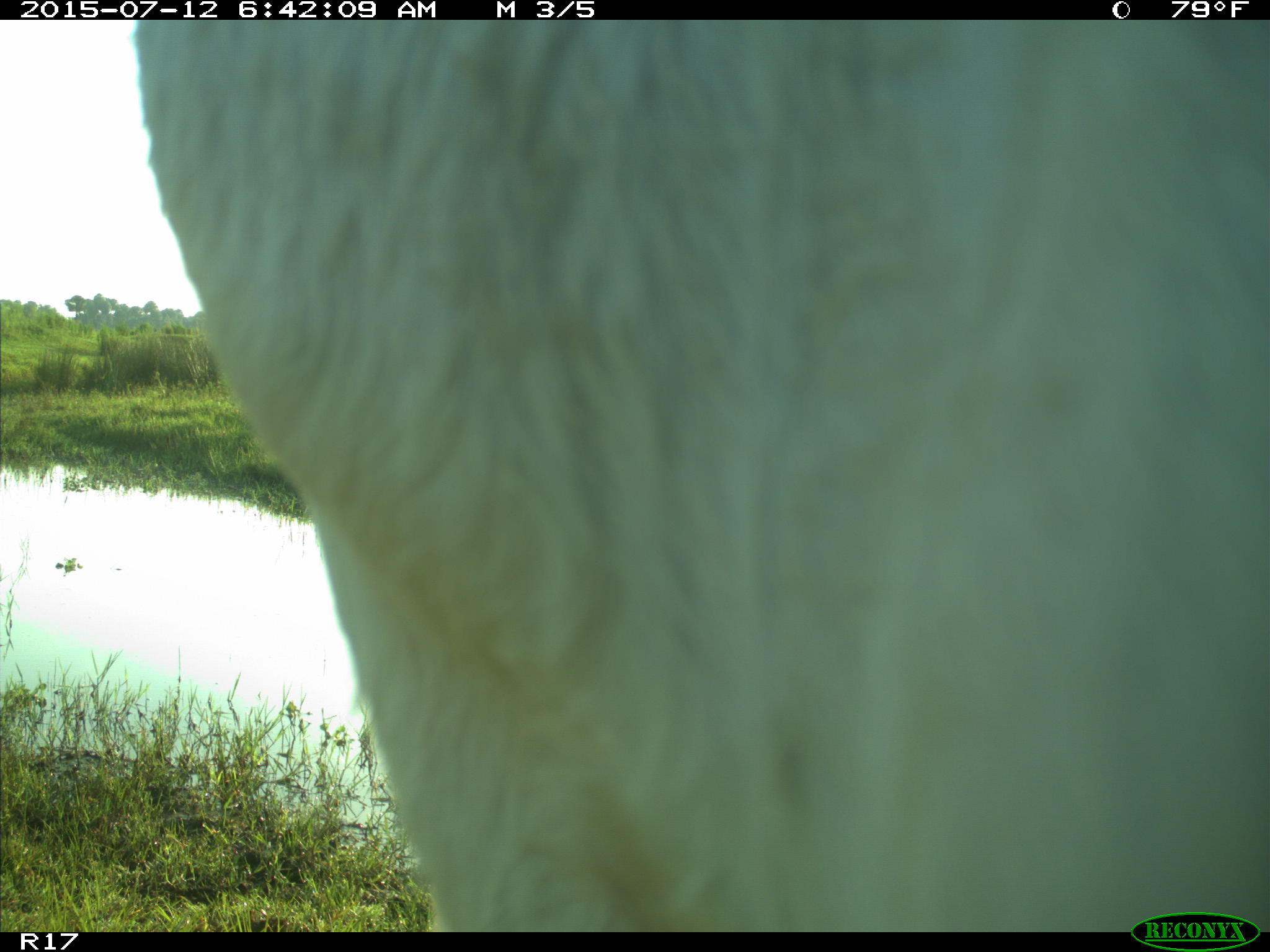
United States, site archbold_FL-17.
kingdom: Animalia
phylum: Chordata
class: Mammalia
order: Artiodactyla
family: Bovidae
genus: Bos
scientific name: Bos taurus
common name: domestic cow